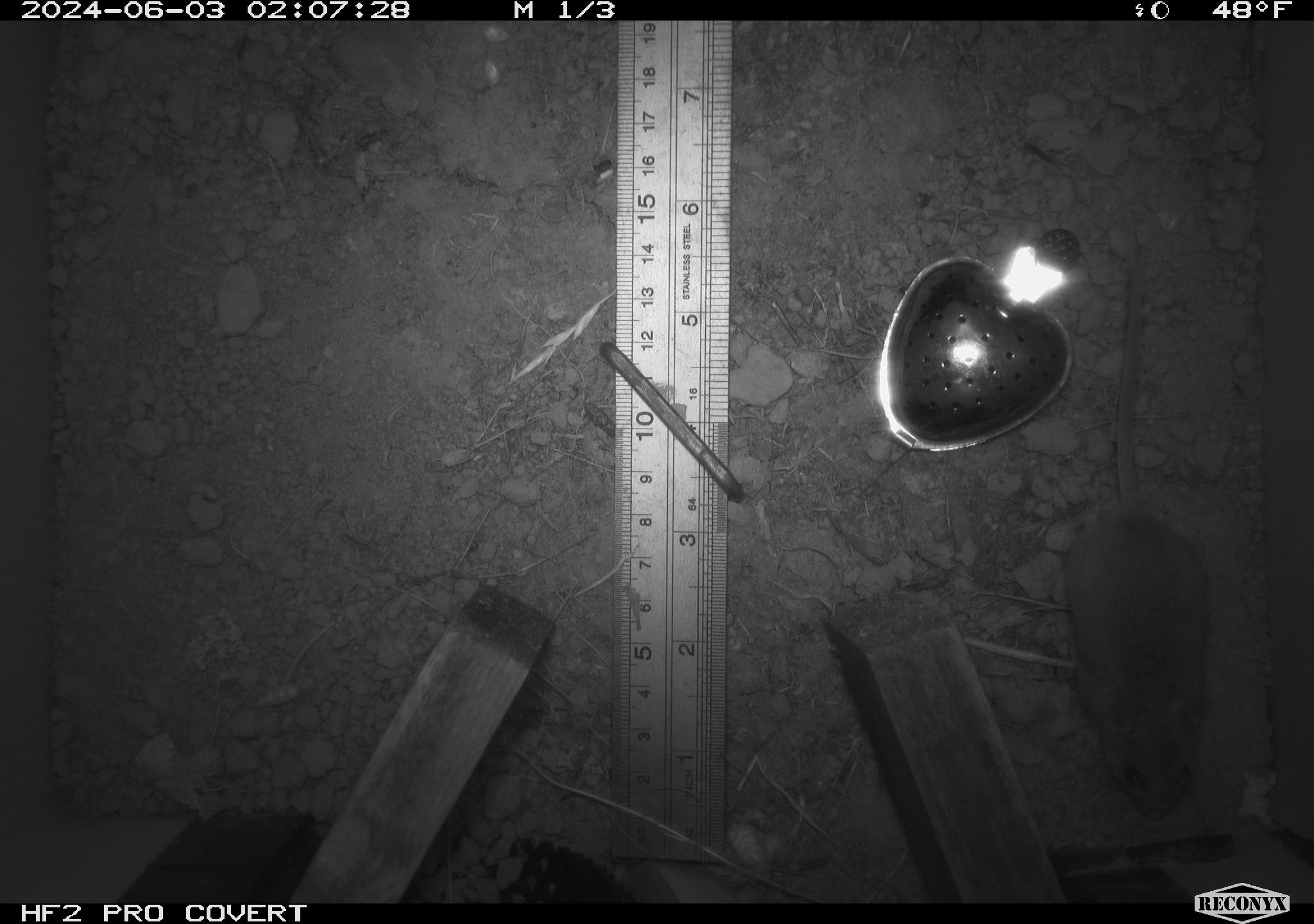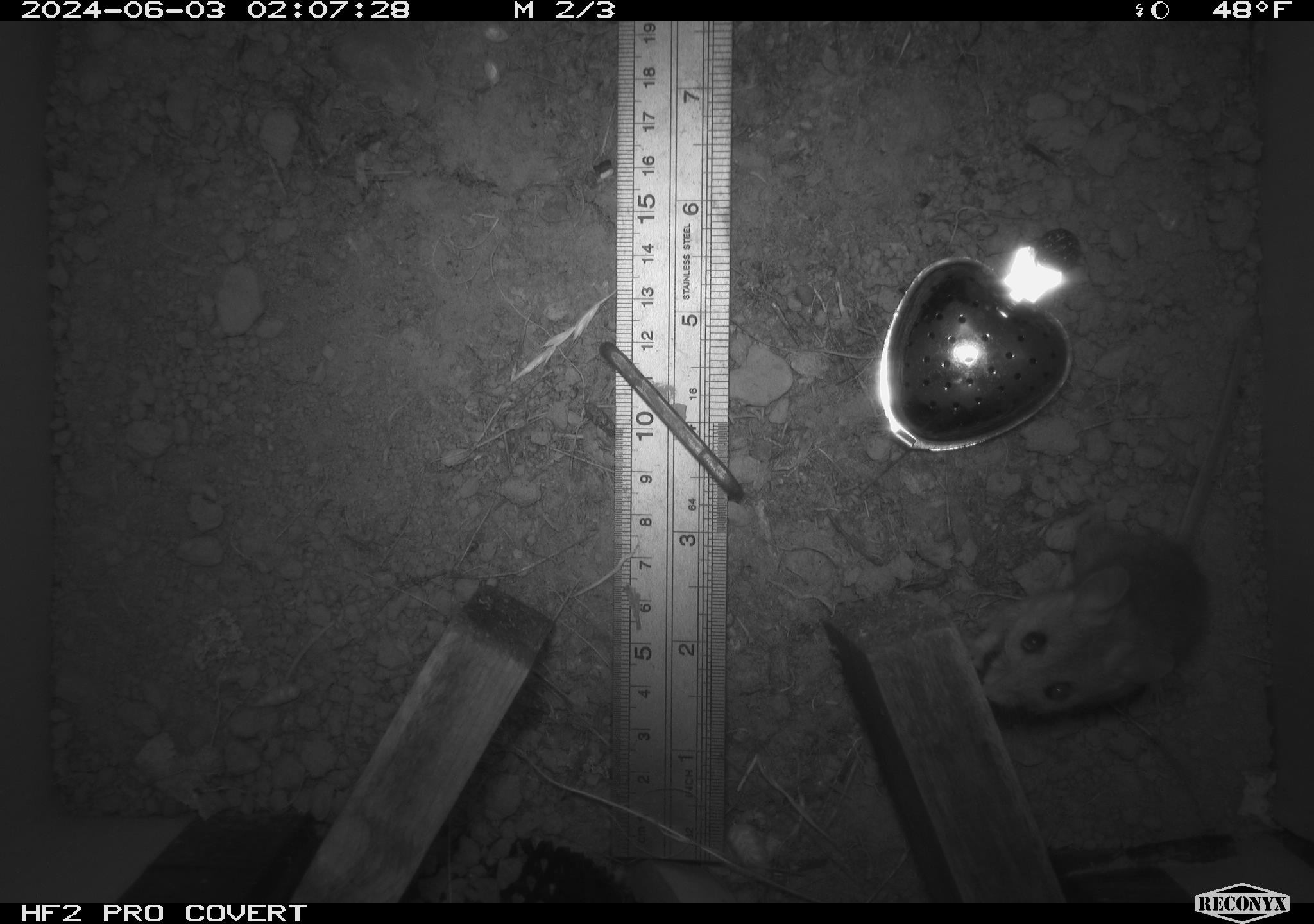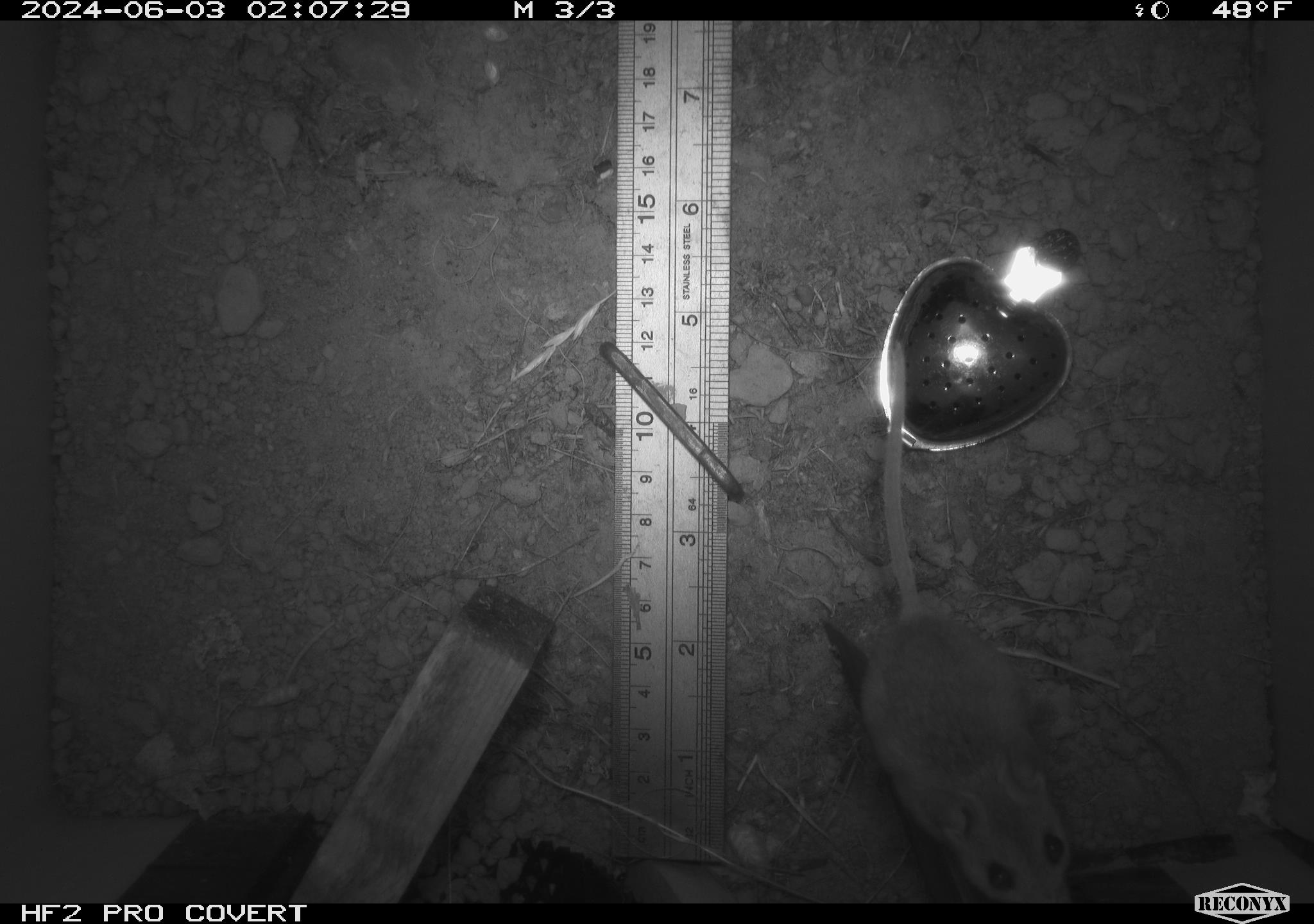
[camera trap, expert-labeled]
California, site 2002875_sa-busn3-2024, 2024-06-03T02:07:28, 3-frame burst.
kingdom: Animalia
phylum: Chordata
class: Mammalia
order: Rodentia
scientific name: Rodentia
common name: mouse species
Mouse species (Rodentia).